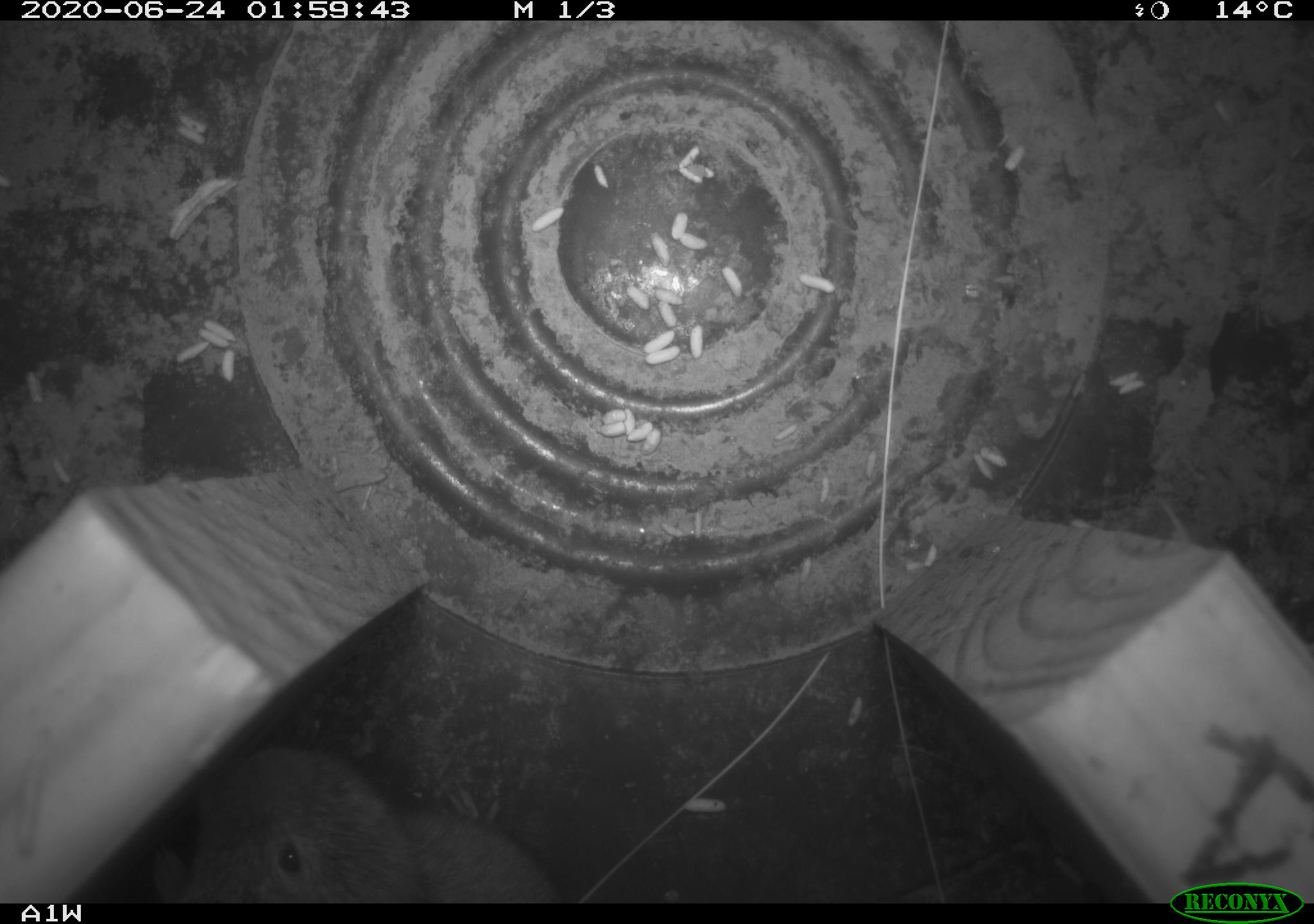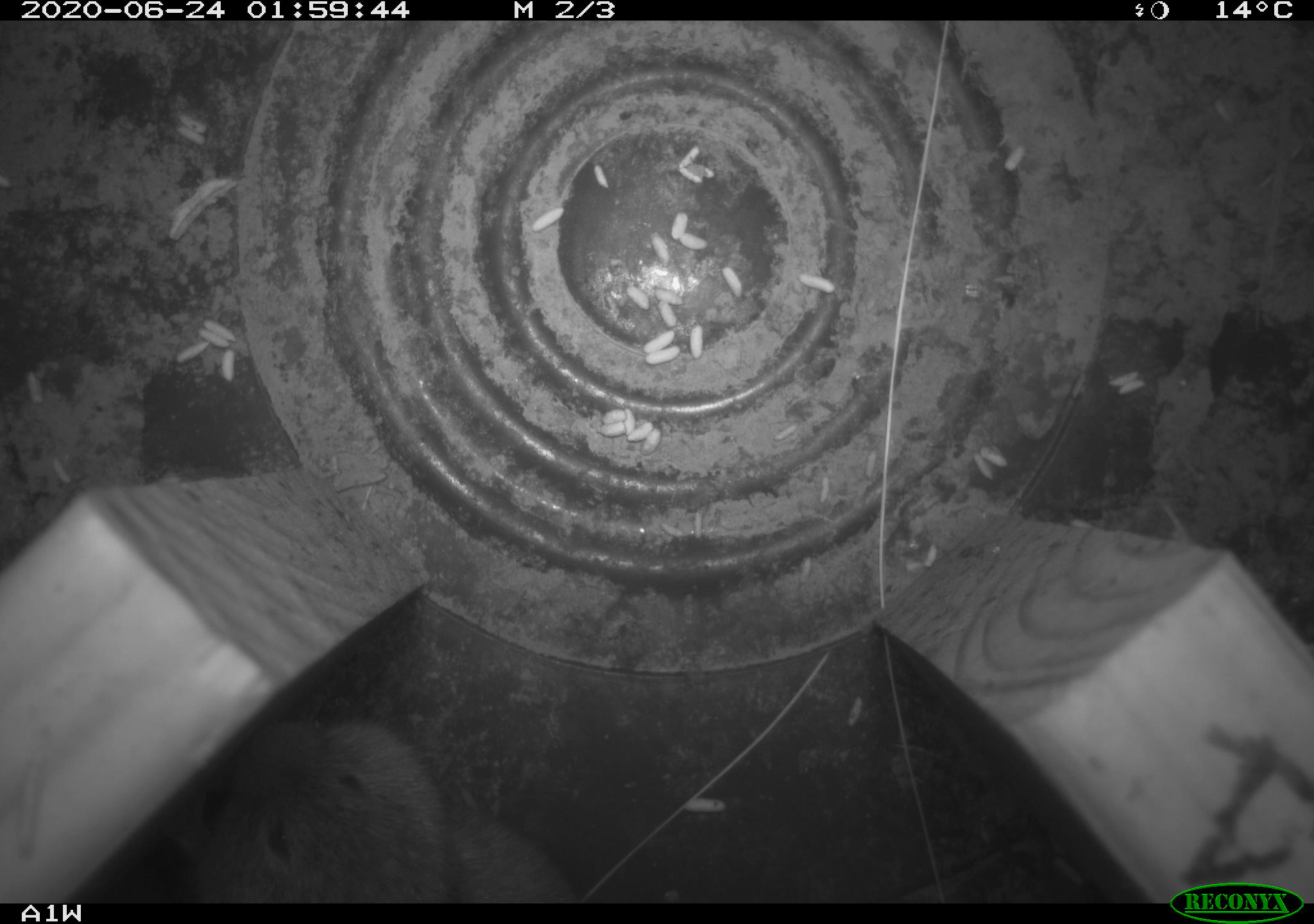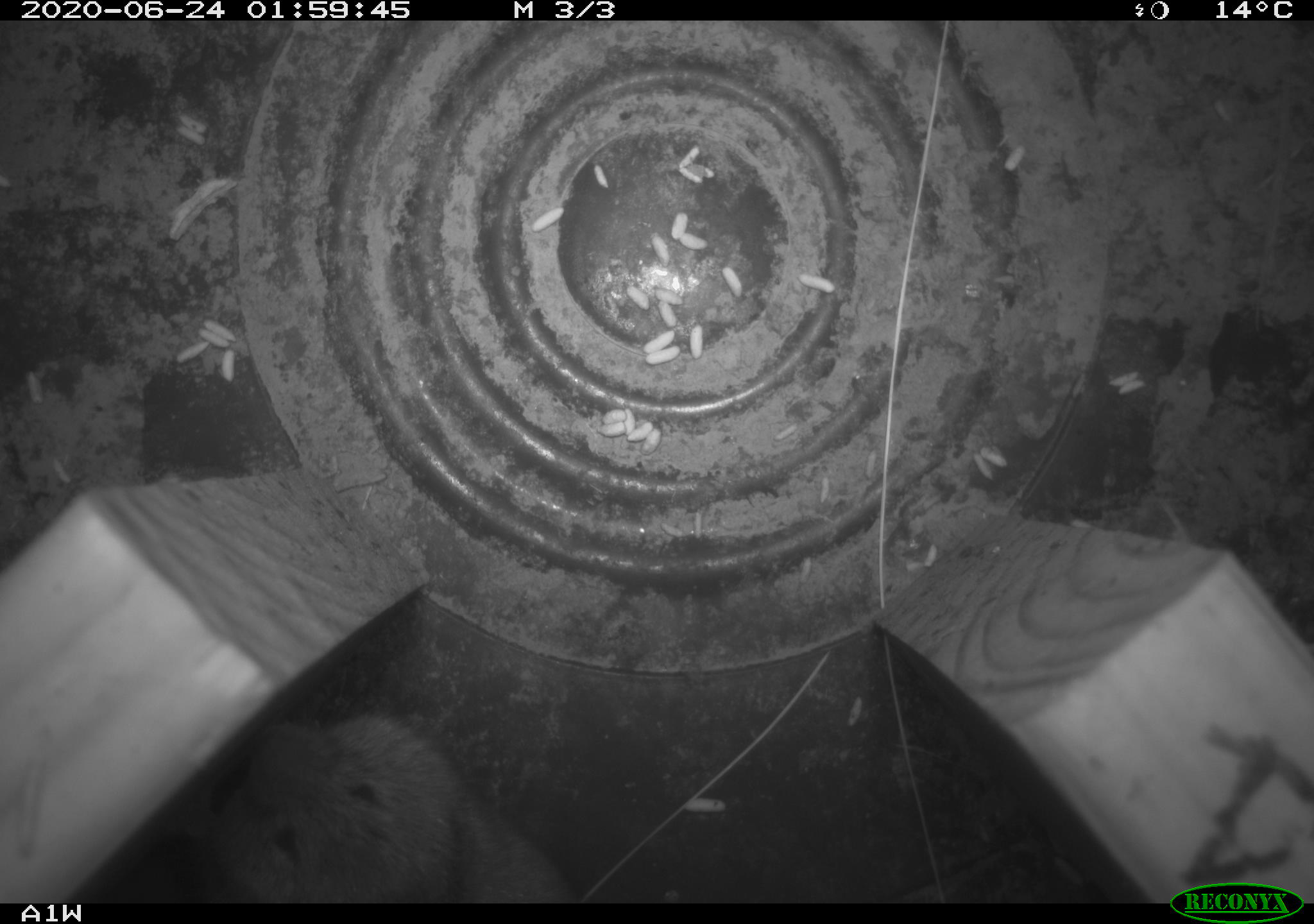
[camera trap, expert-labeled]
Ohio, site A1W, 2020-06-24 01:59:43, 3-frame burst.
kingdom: Animalia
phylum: Chordata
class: Mammalia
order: Rodentia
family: Cricetidae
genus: Microtus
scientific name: Microtus pennsylvanicus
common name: meadow vole